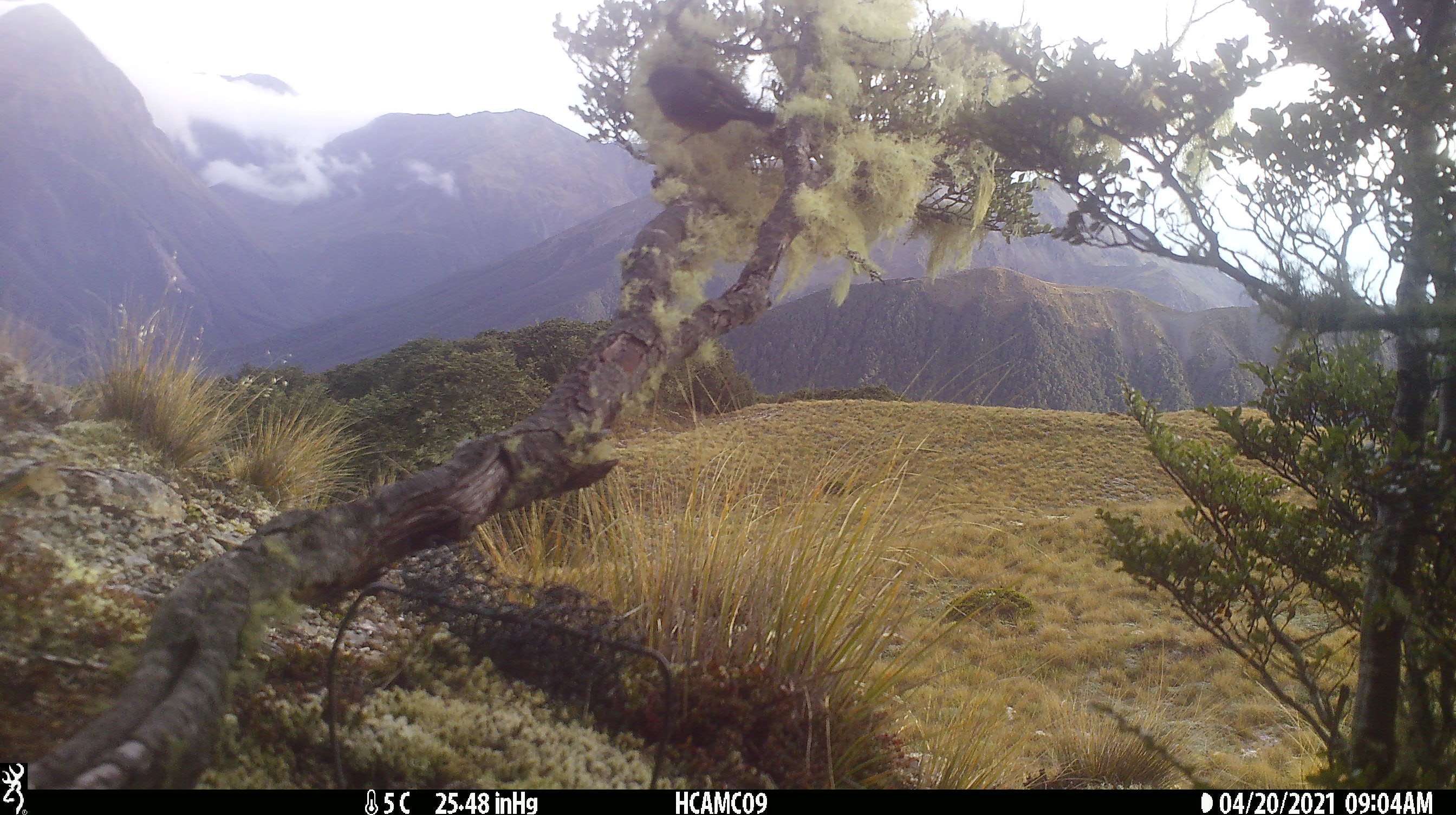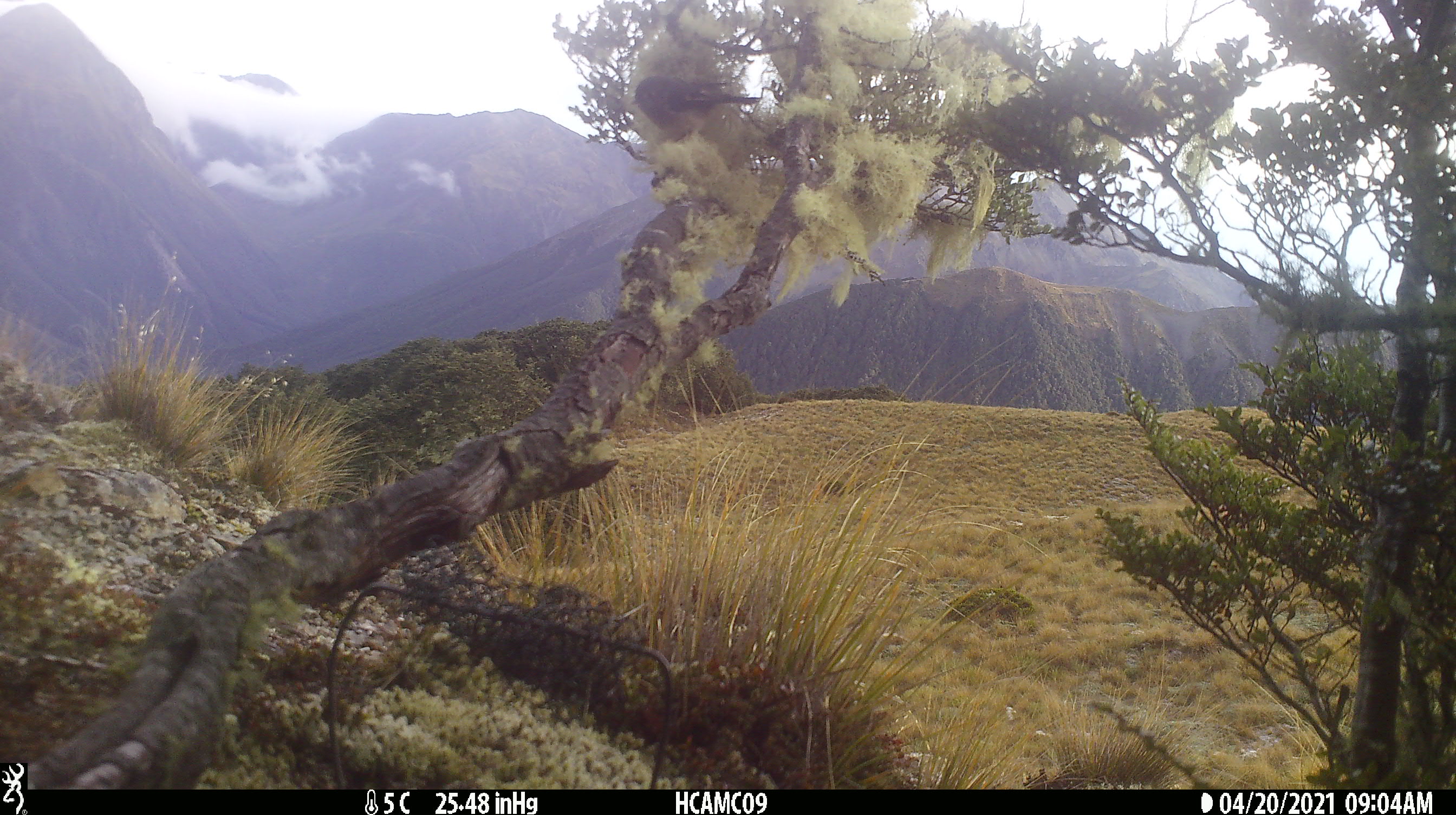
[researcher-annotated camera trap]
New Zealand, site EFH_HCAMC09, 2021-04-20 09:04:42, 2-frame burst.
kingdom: Animalia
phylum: Chordata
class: Aves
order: Passeriformes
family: Petroicidae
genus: Petroica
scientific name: Petroica macrocephala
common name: tomtit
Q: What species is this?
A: Tomtit (Petroica macrocephala).